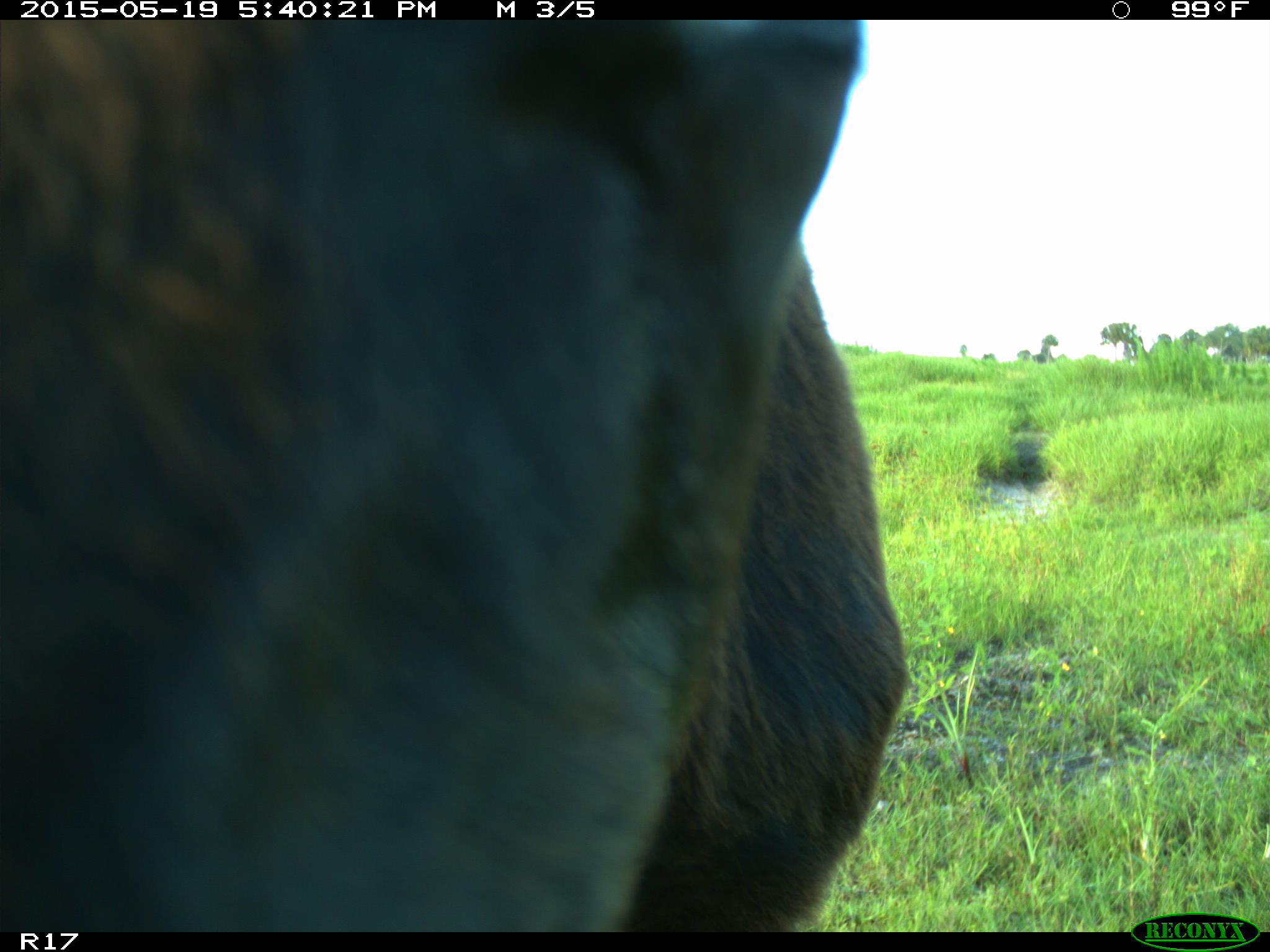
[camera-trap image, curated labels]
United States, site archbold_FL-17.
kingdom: Animalia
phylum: Chordata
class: Mammalia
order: Artiodactyla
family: Bovidae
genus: Bos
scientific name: Bos taurus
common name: domestic cow